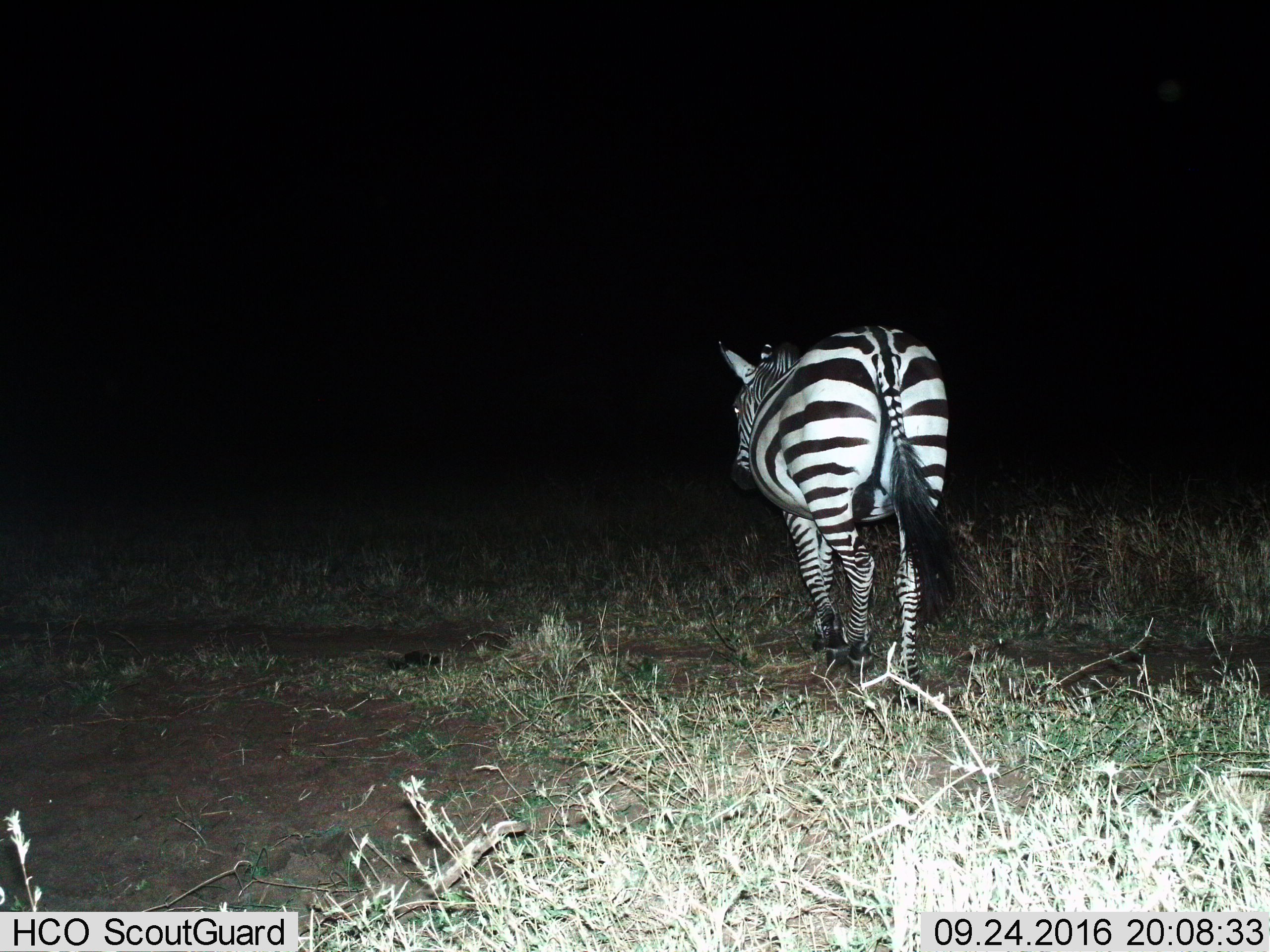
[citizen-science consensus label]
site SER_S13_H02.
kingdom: Animalia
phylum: Chordata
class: Mammalia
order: Perissodactyla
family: Equidae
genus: Equus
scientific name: Equus quagga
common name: plains zebra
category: zebraplains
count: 1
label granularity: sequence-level